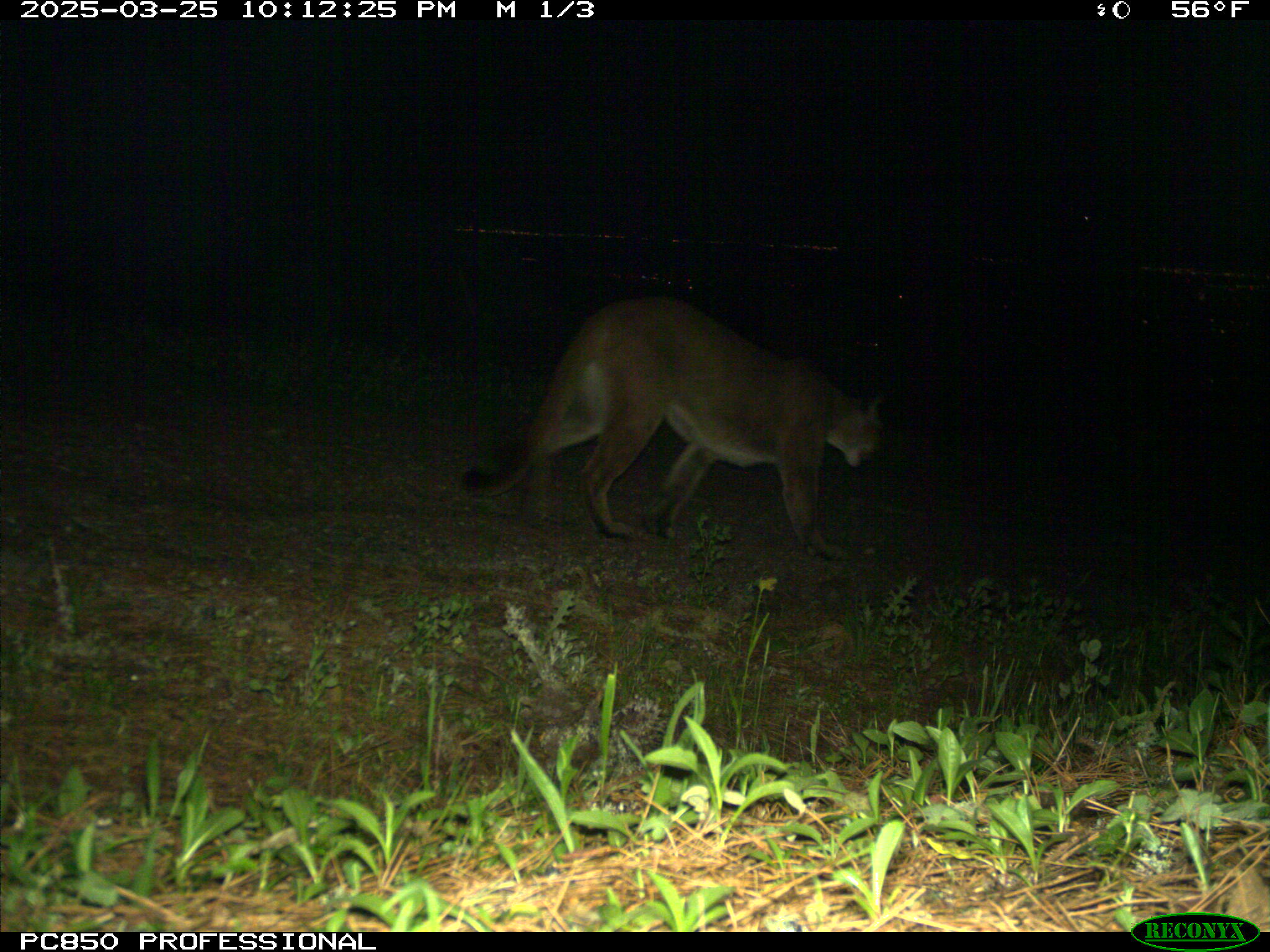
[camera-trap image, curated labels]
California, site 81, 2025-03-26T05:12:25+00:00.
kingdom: Animalia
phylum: Chordata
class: Mammalia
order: Carnivora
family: Felidae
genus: Puma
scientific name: Puma concolor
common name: puma